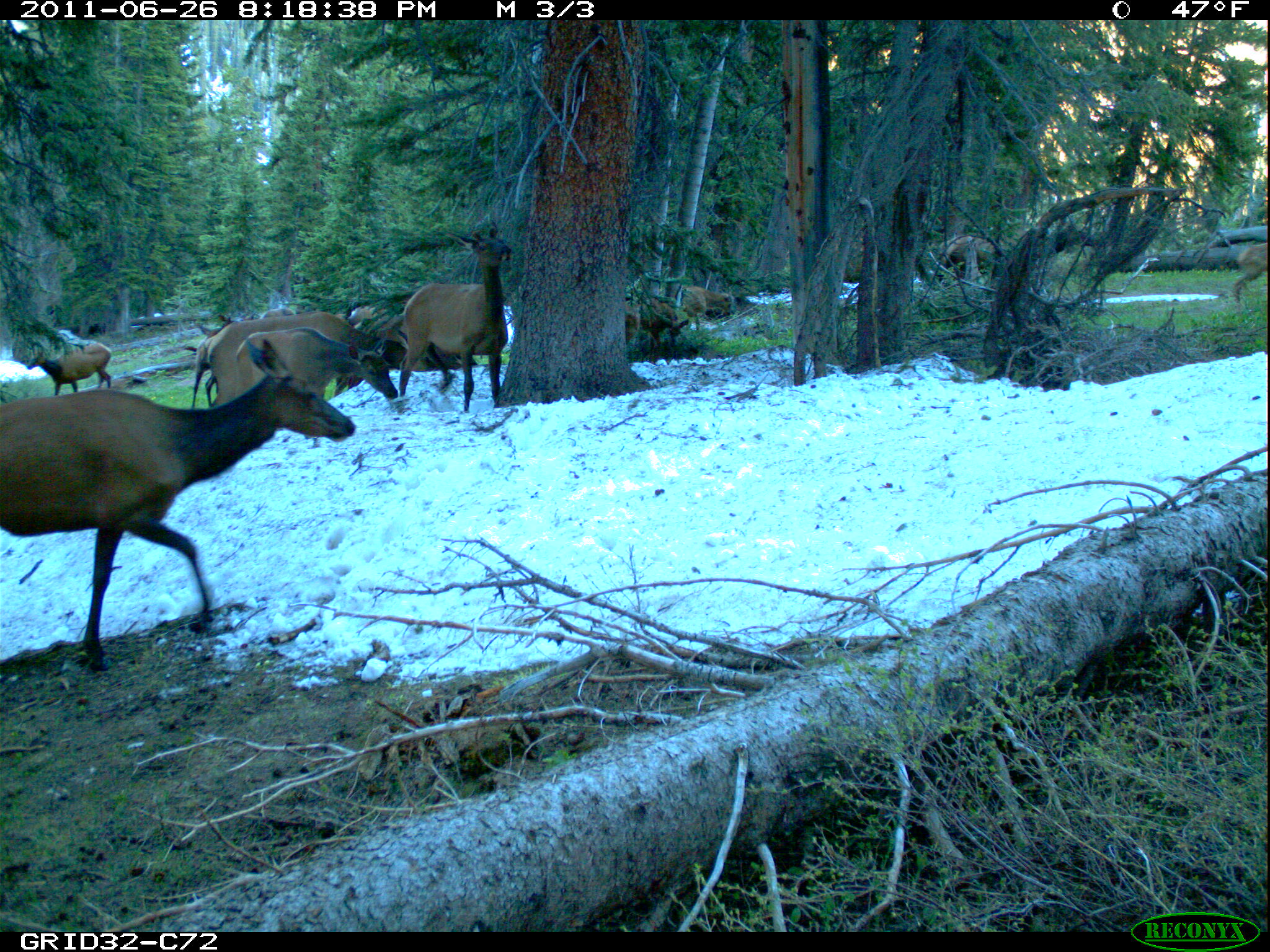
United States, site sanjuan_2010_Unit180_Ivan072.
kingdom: Animalia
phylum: Chordata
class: Mammalia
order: Artiodactyla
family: Cervidae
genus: Cervus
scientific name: Cervus elaphus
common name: red deer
Cervus elaphus (red deer).